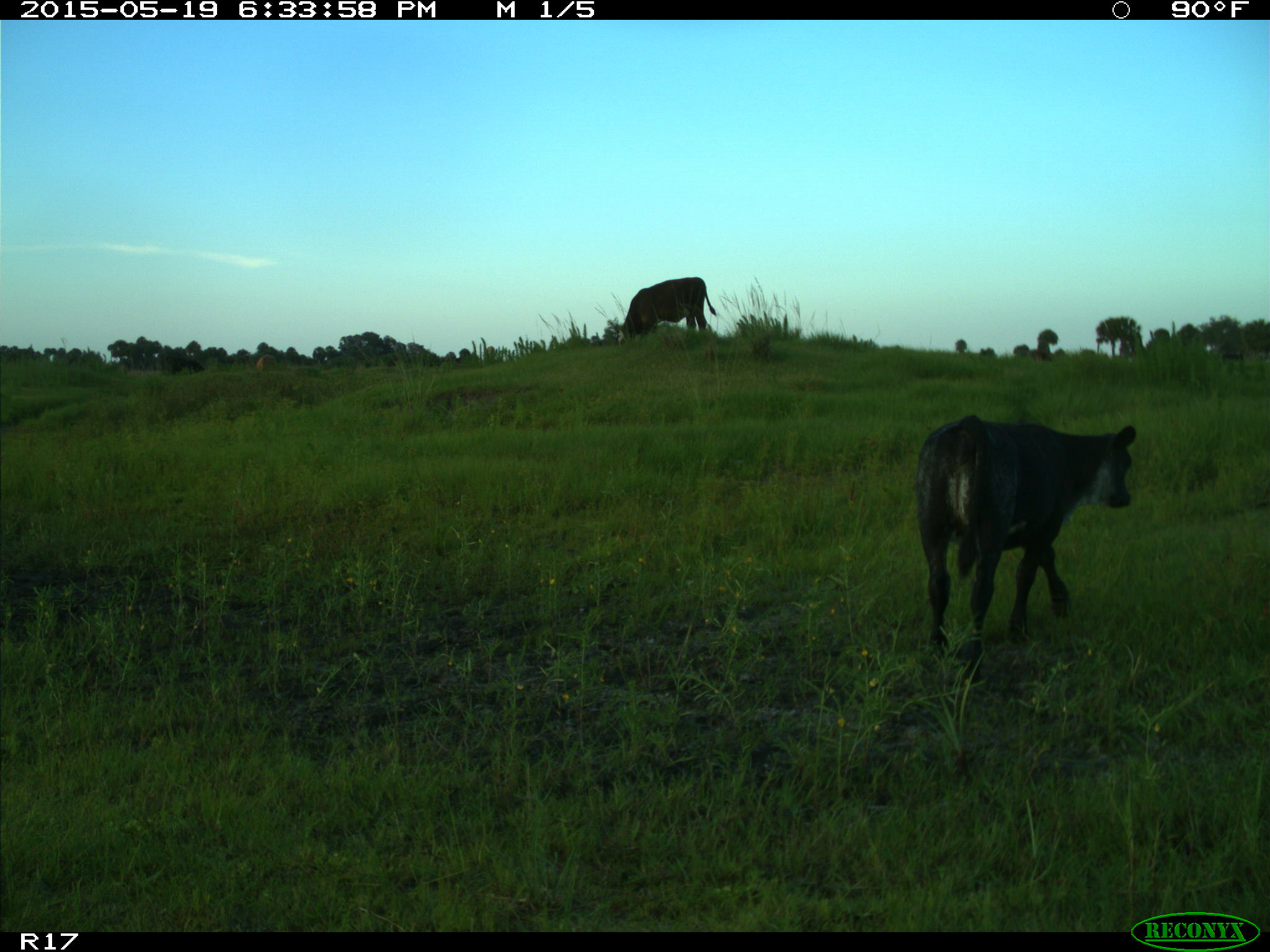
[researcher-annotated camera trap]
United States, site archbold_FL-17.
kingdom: Animalia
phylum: Chordata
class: Mammalia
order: Artiodactyla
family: Bovidae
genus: Bos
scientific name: Bos taurus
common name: domestic cow